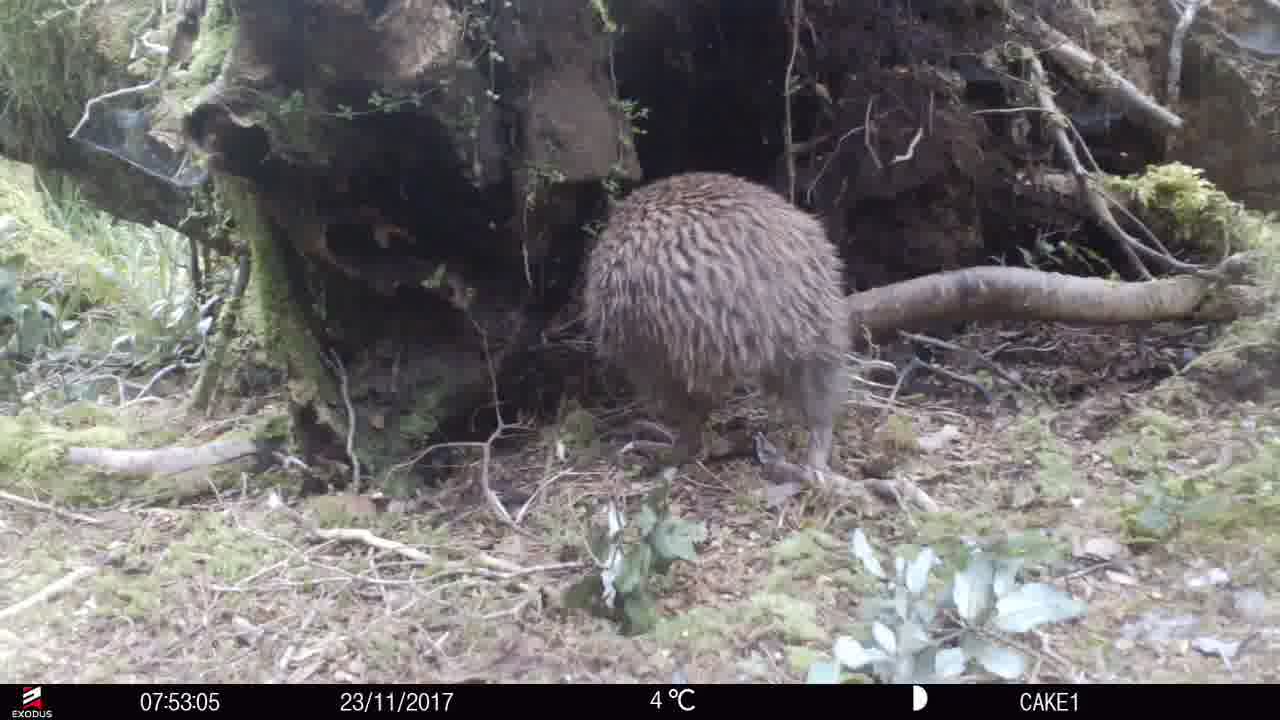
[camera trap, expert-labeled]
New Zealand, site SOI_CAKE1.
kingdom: Animalia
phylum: Chordata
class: Aves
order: Apterygiformes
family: Apterygidae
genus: Apteryx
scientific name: Apteryx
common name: kiwi